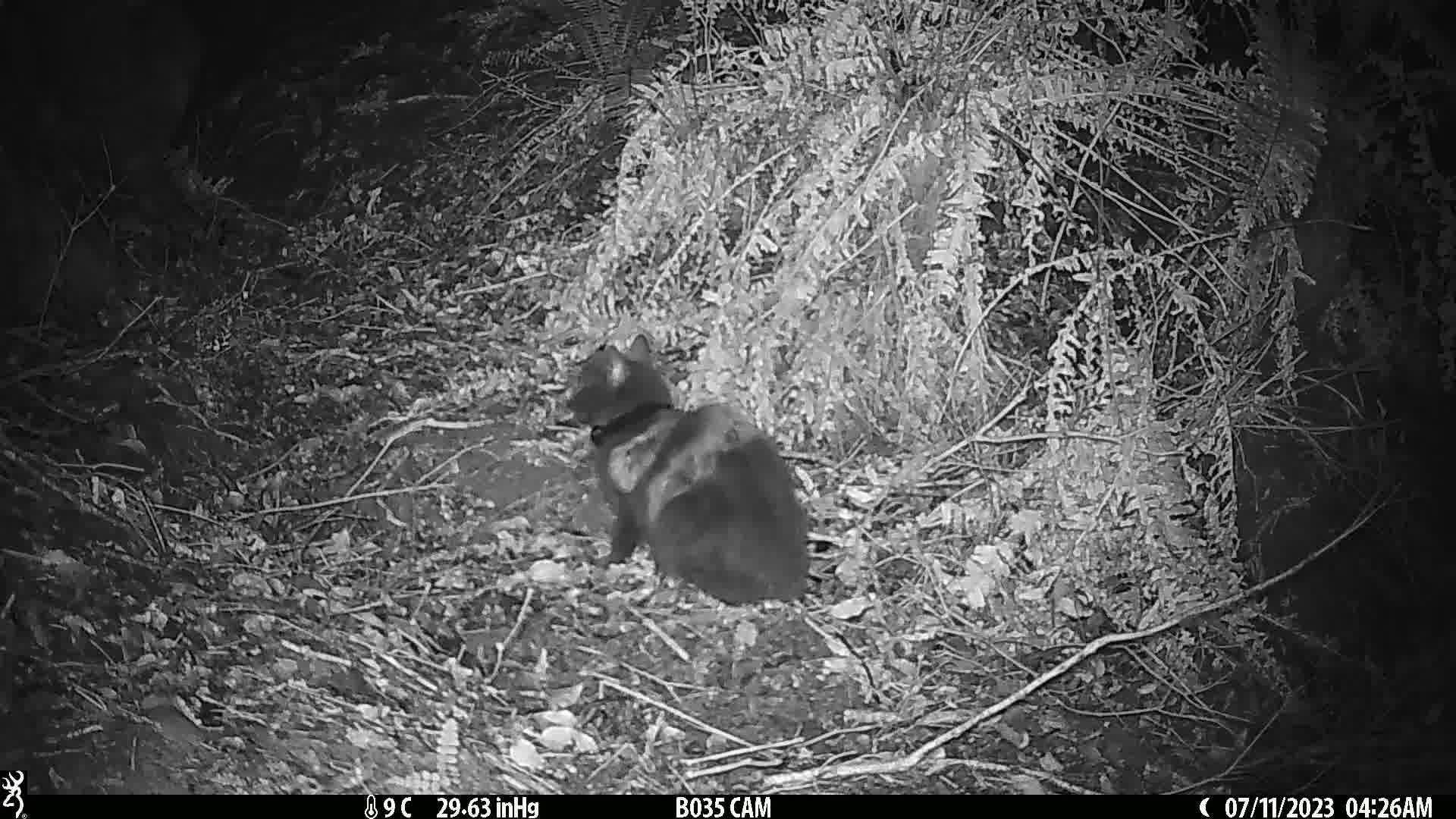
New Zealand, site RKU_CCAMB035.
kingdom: Animalia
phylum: Chordata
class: Mammalia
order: Carnivora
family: Felidae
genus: Felis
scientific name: Felis catus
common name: domestic cat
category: cat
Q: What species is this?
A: Cat (domestic cat) (Felis catus).